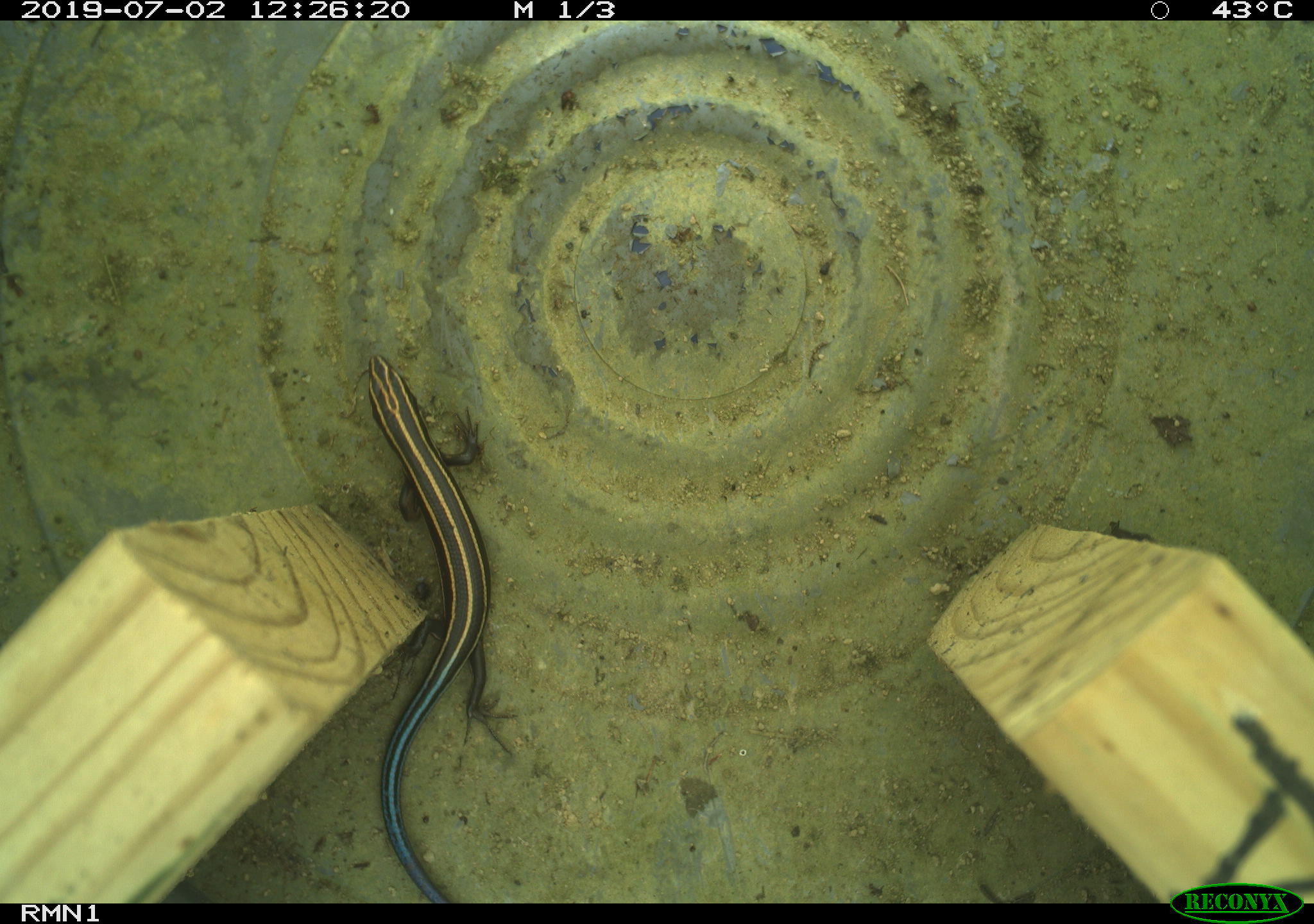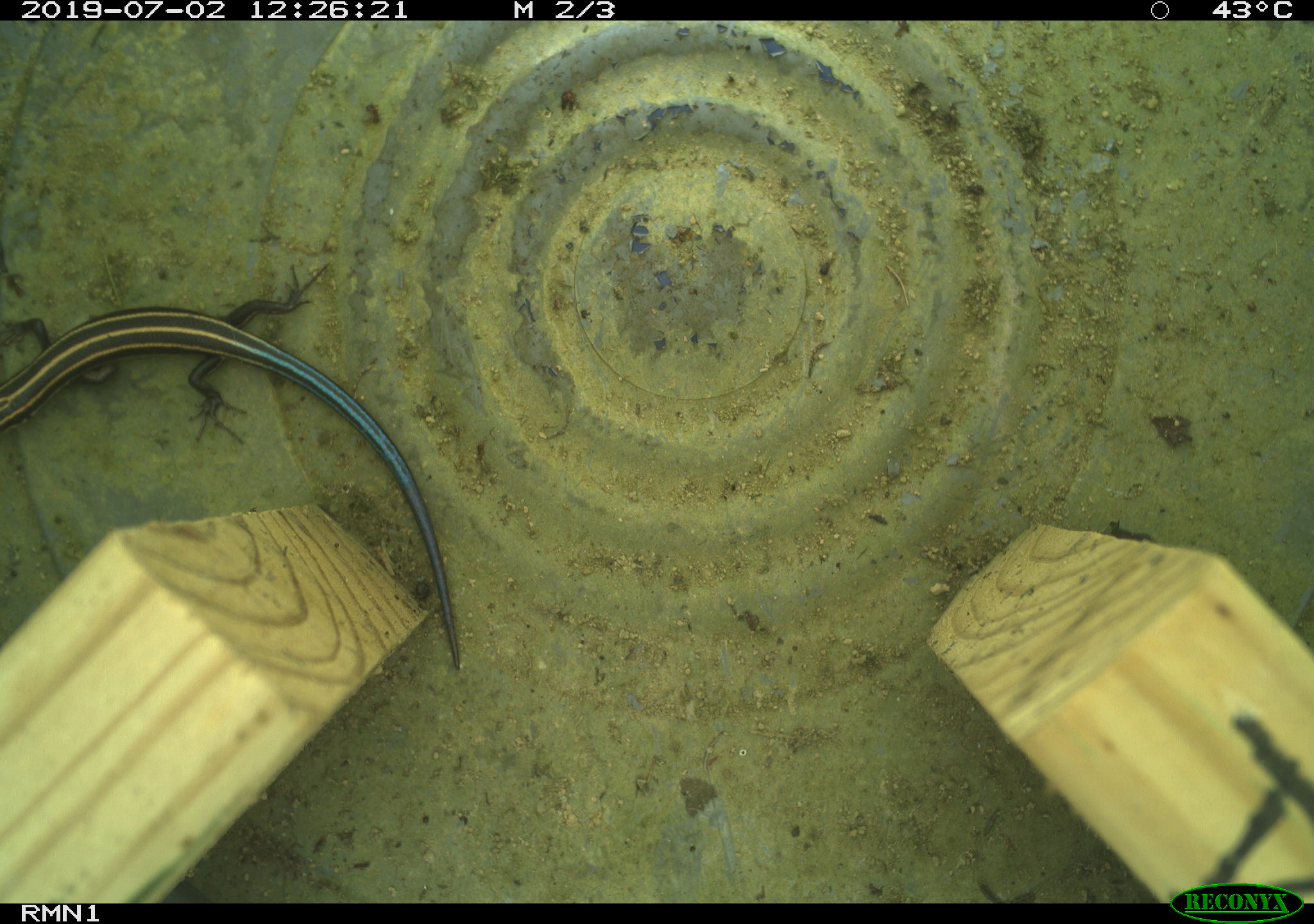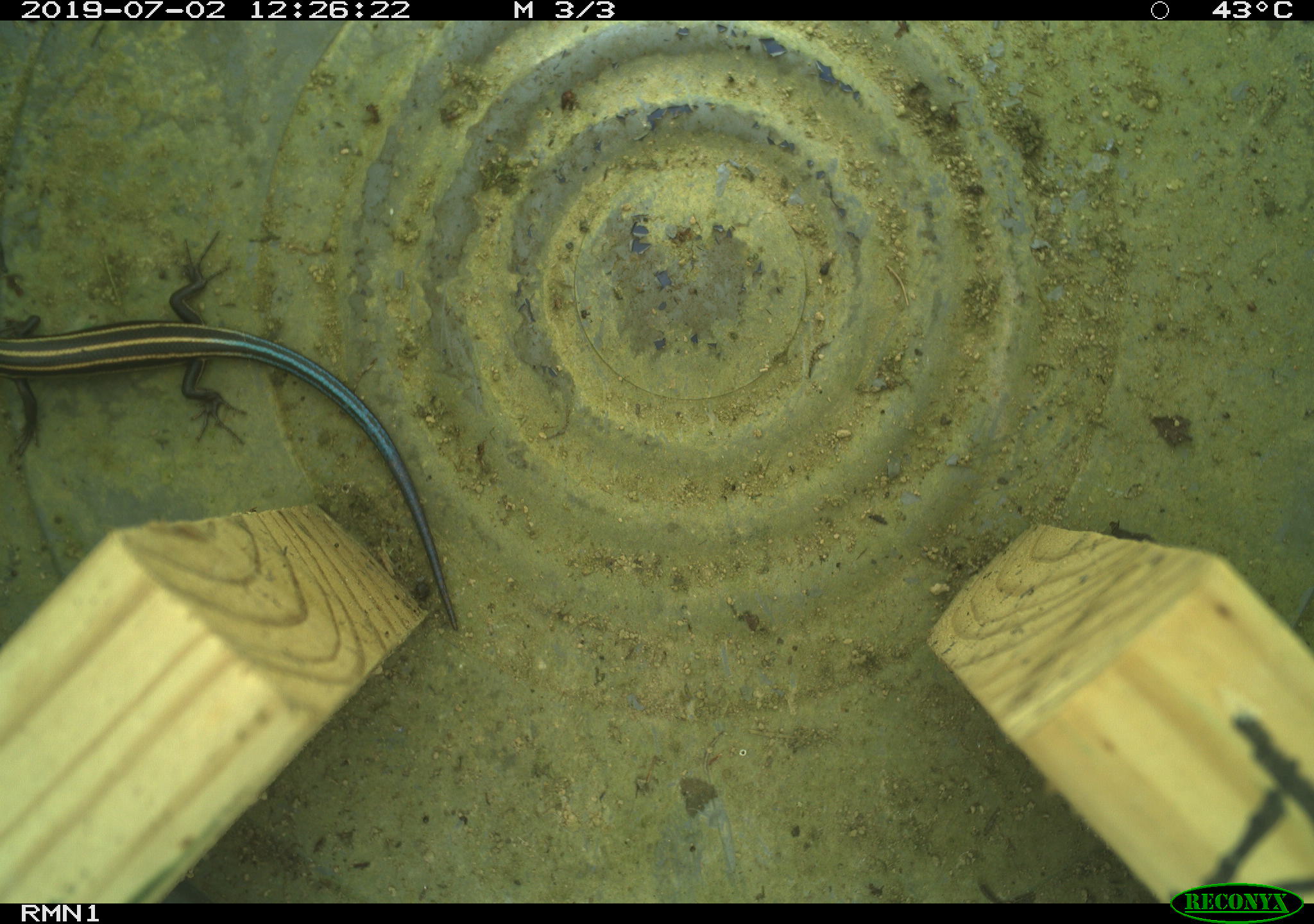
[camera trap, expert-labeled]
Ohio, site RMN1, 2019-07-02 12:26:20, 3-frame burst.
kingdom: Animalia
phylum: Chordata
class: Reptilia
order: Squamata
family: Scincidae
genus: Plestiodon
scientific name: Plestiodon fasciatus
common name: common five-lined skink